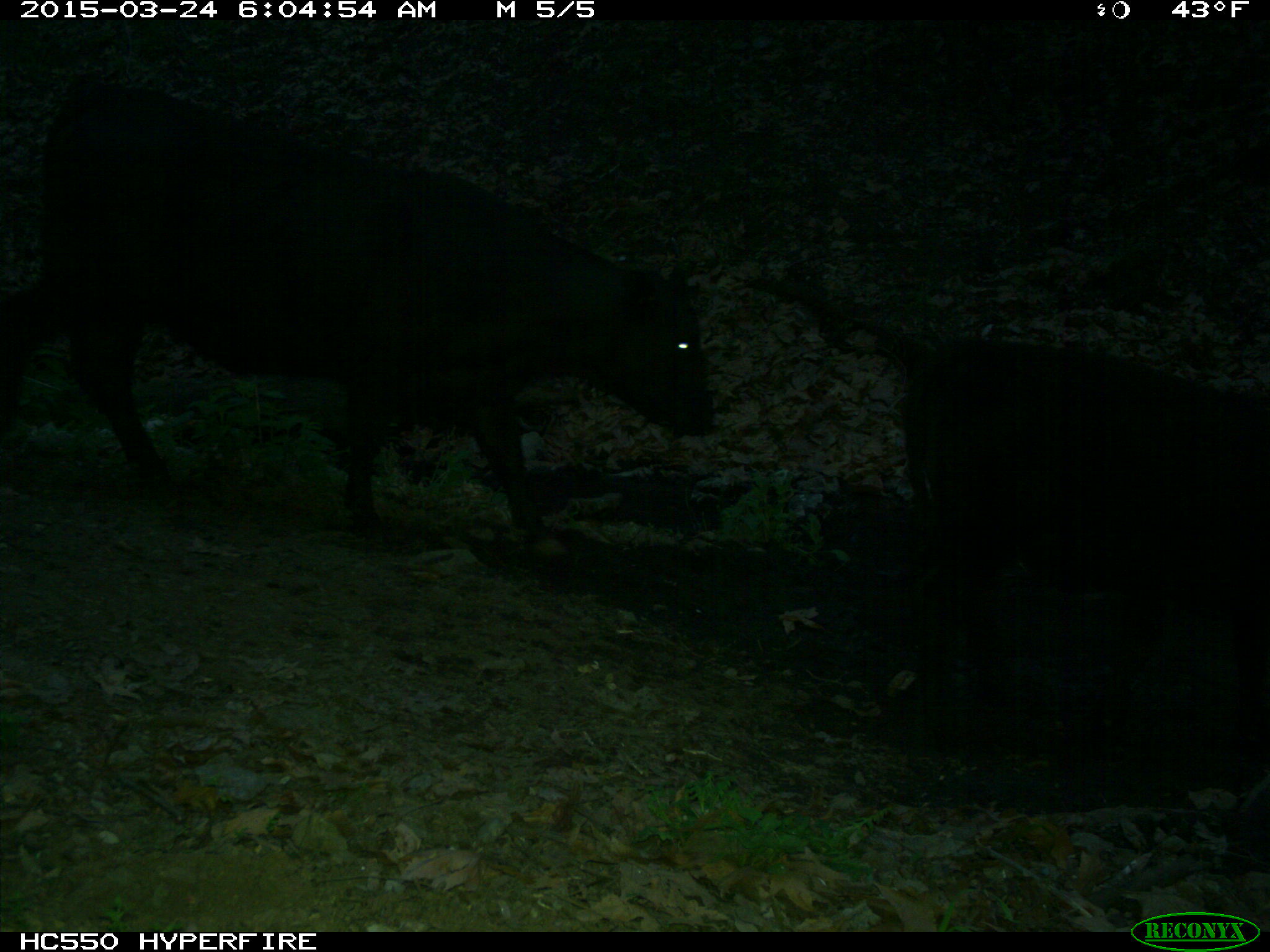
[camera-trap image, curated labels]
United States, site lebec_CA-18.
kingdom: Animalia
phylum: Chordata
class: Mammalia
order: Artiodactyla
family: Bovidae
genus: Bos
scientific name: Bos taurus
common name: domestic cow